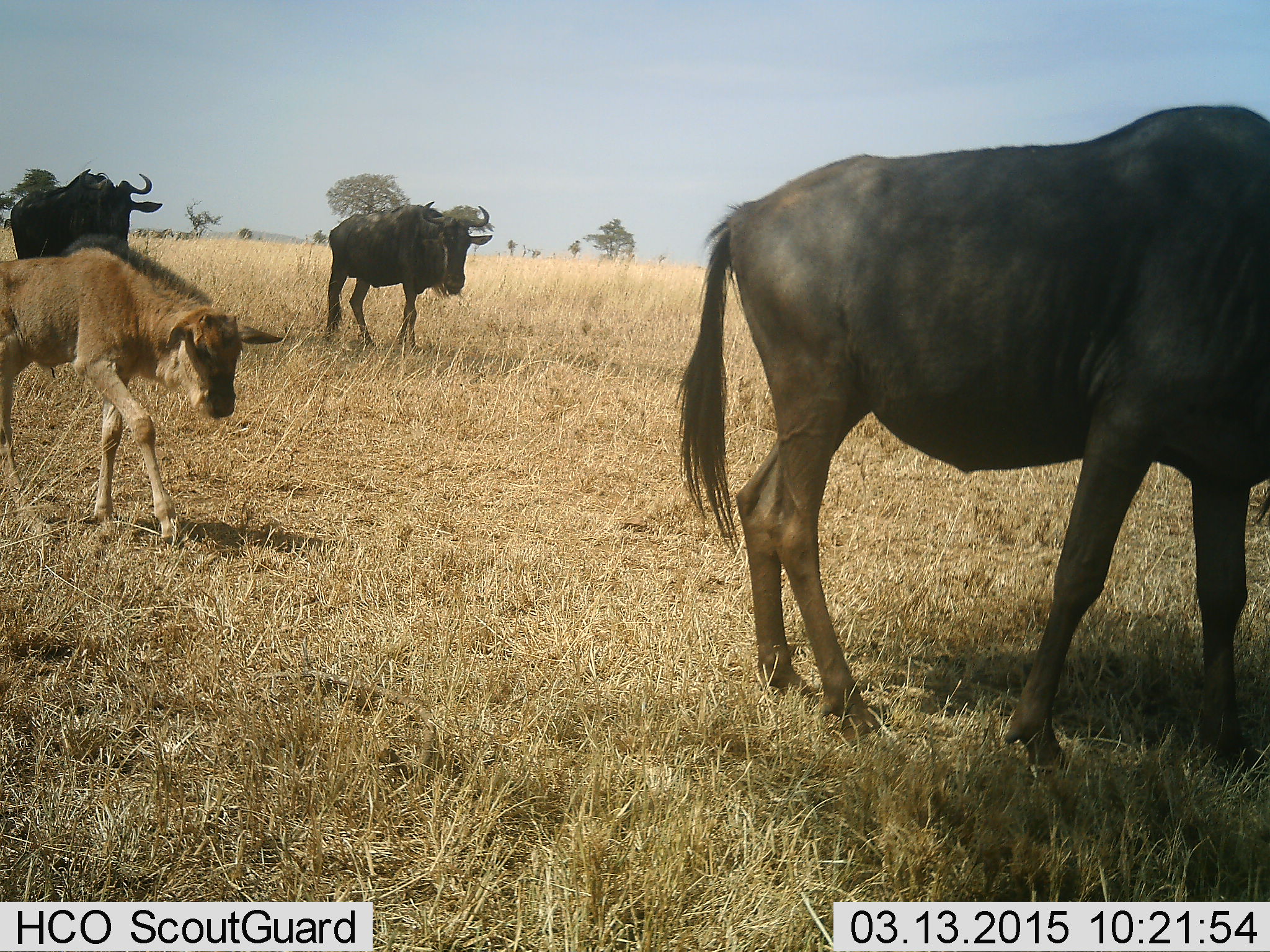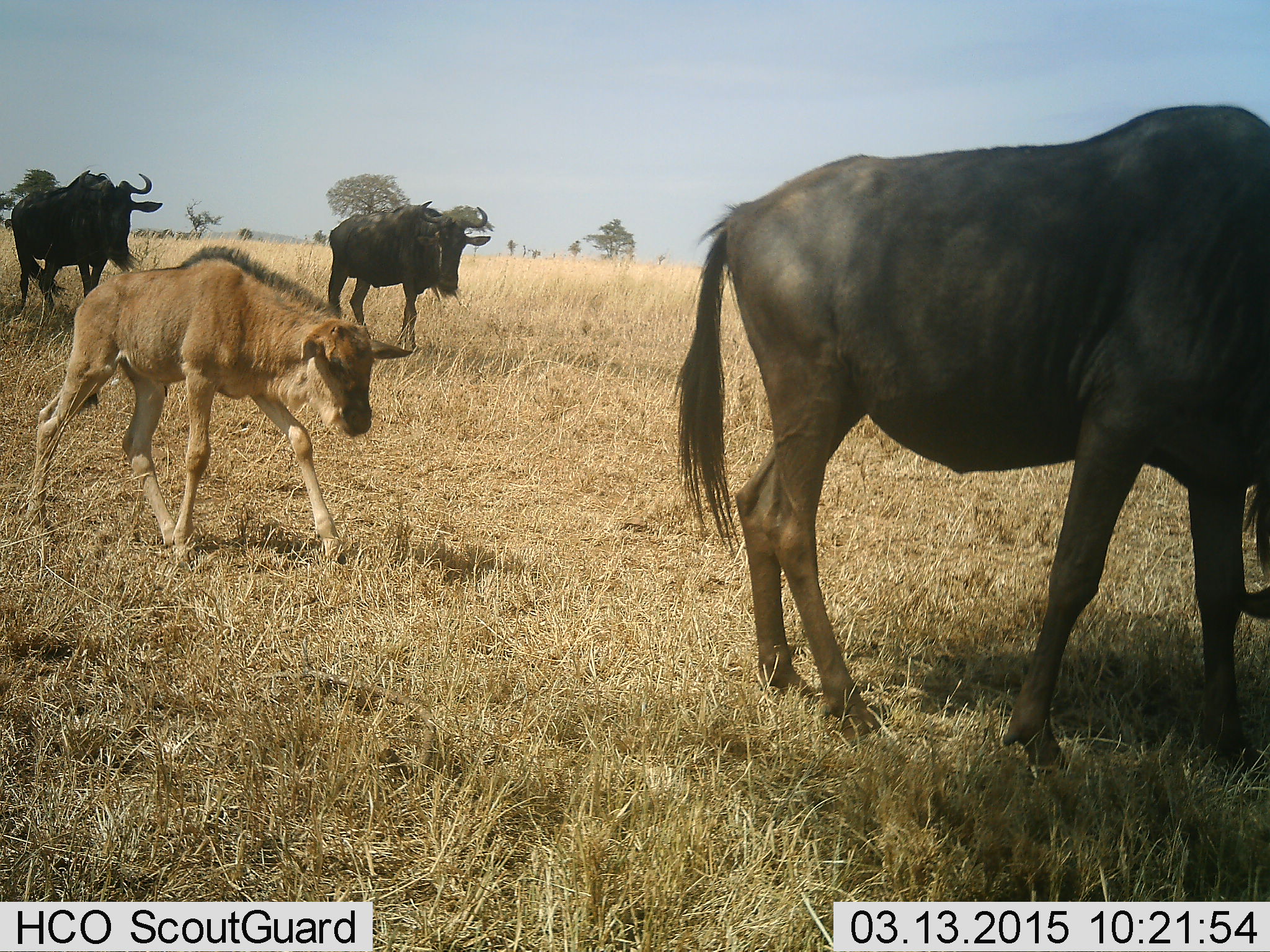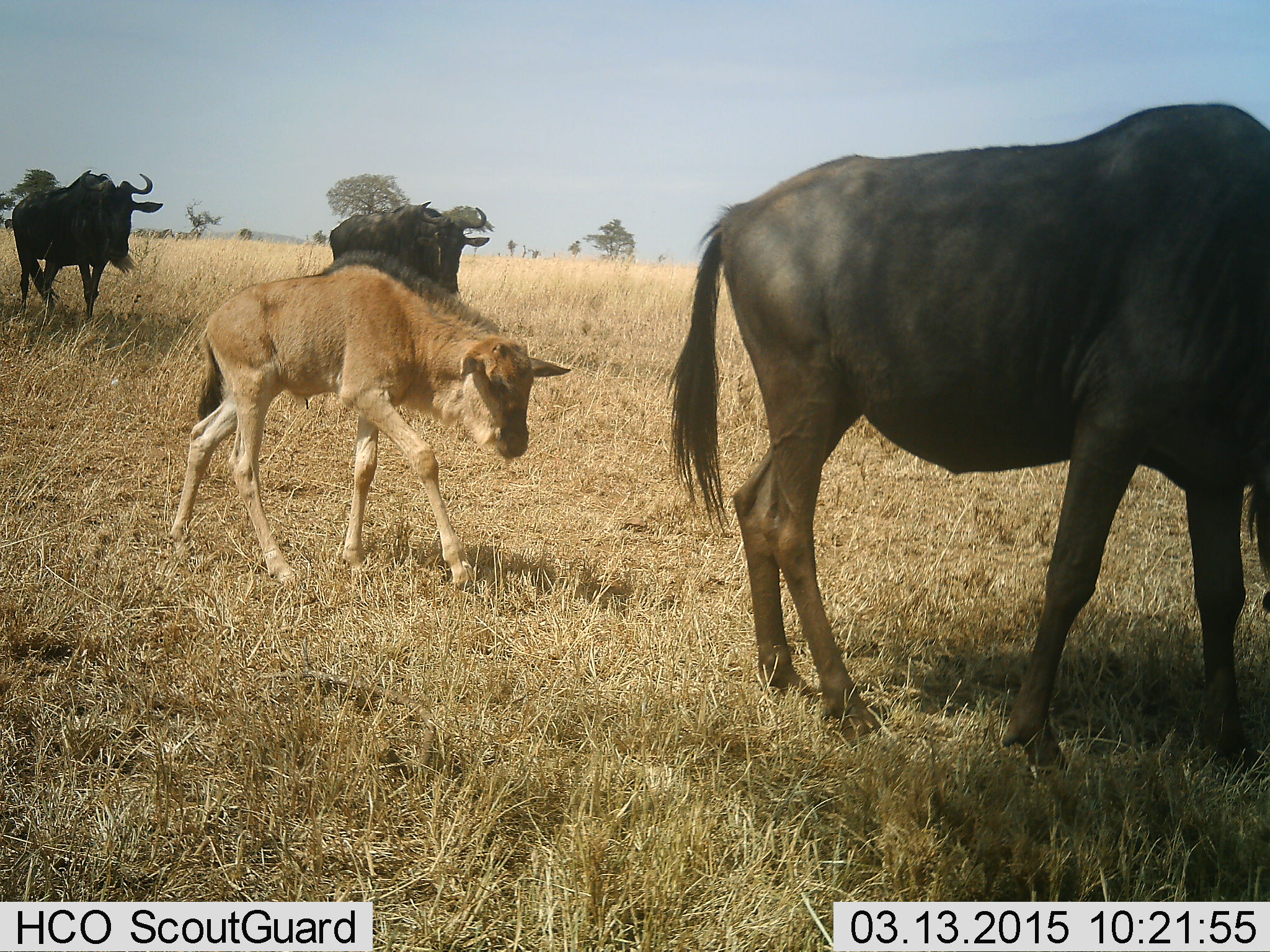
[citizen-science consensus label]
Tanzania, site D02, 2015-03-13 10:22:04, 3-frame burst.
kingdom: Animalia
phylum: Chordata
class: Mammalia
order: Artiodactyla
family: Bovidae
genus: Connochaetes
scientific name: Connochaetes taurinus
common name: blue wildebeest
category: wildebeest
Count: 4.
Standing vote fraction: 60%.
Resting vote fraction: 0%.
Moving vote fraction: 90%.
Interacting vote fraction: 0%.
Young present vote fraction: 100%.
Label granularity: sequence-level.